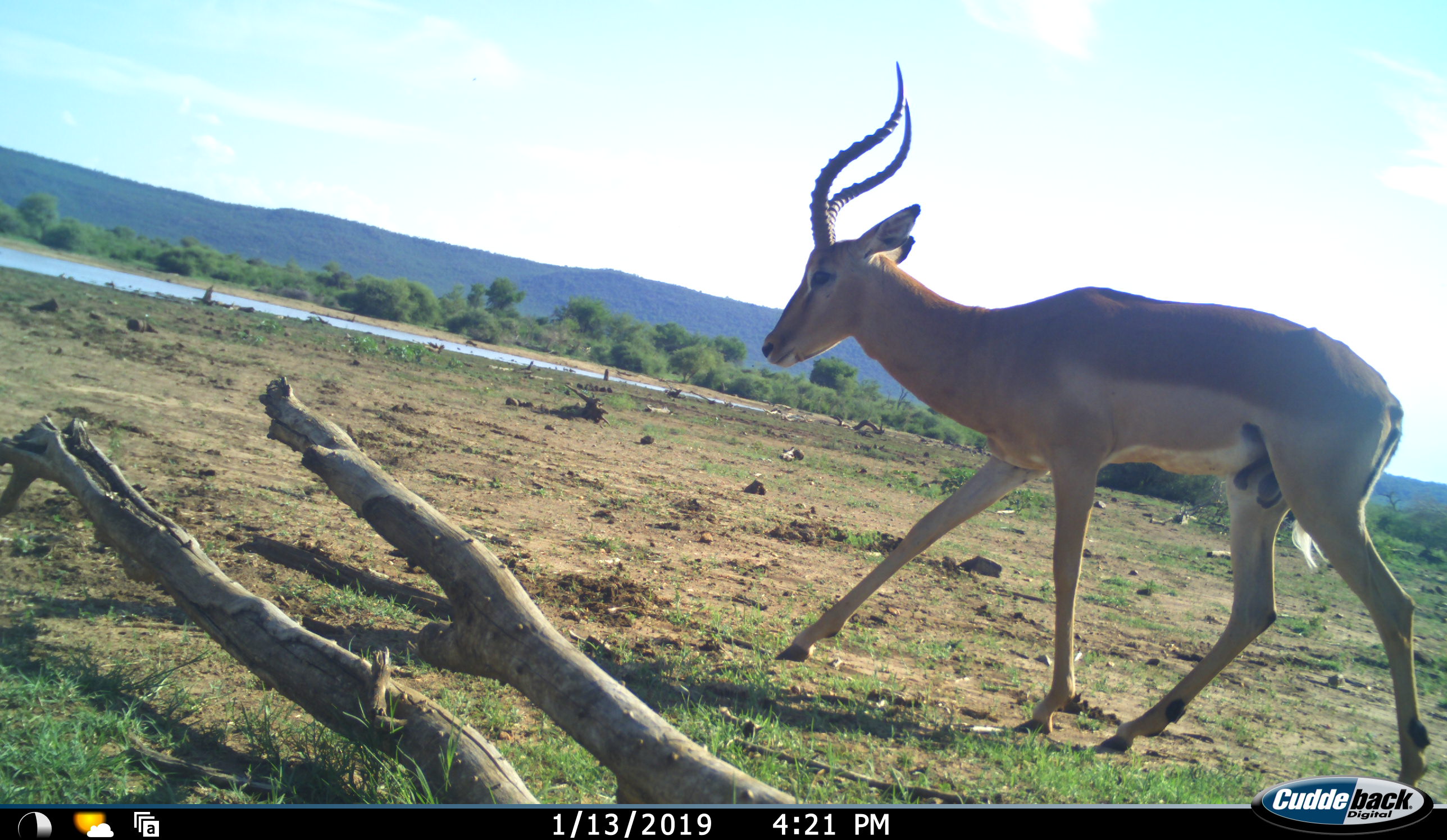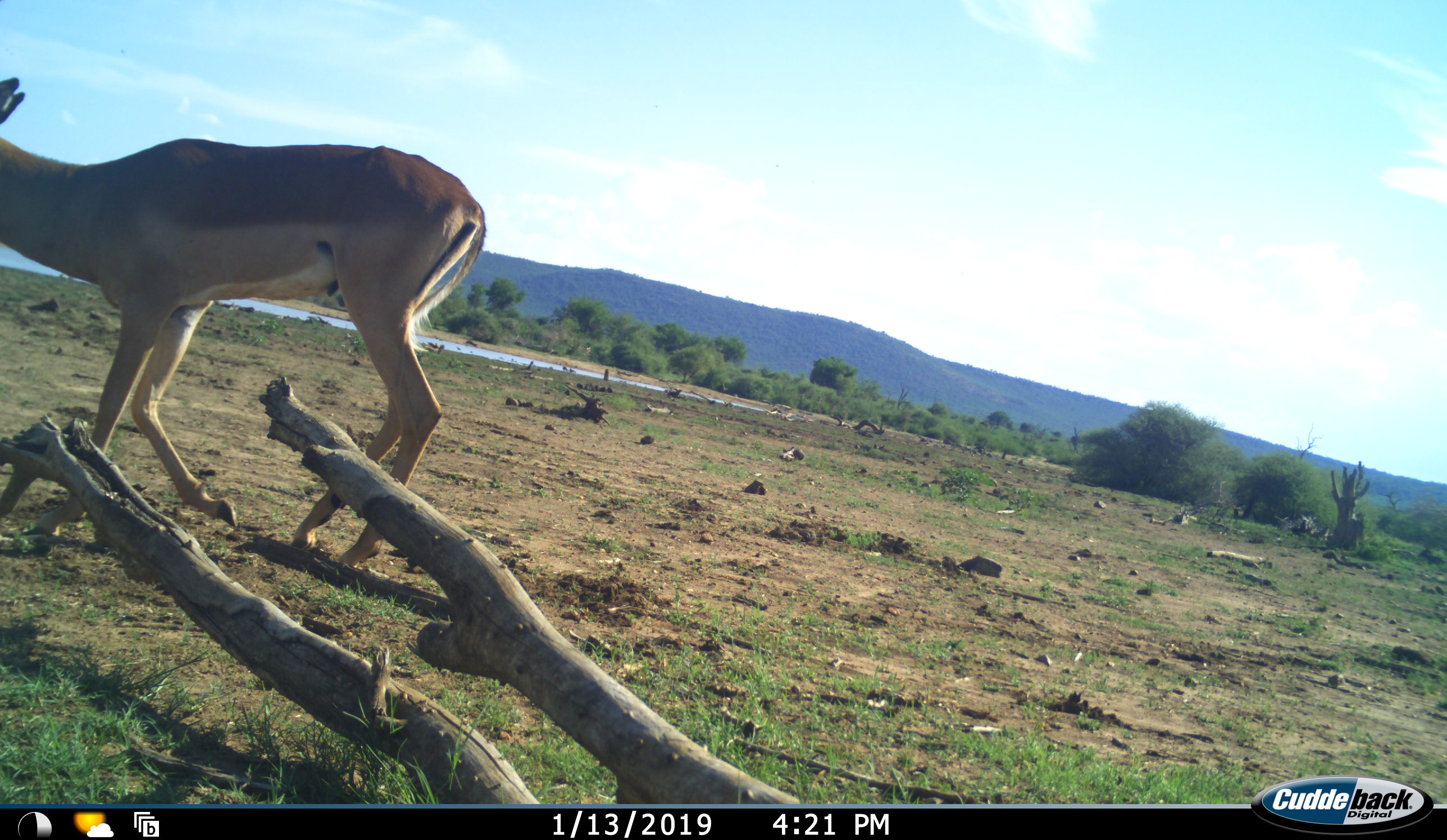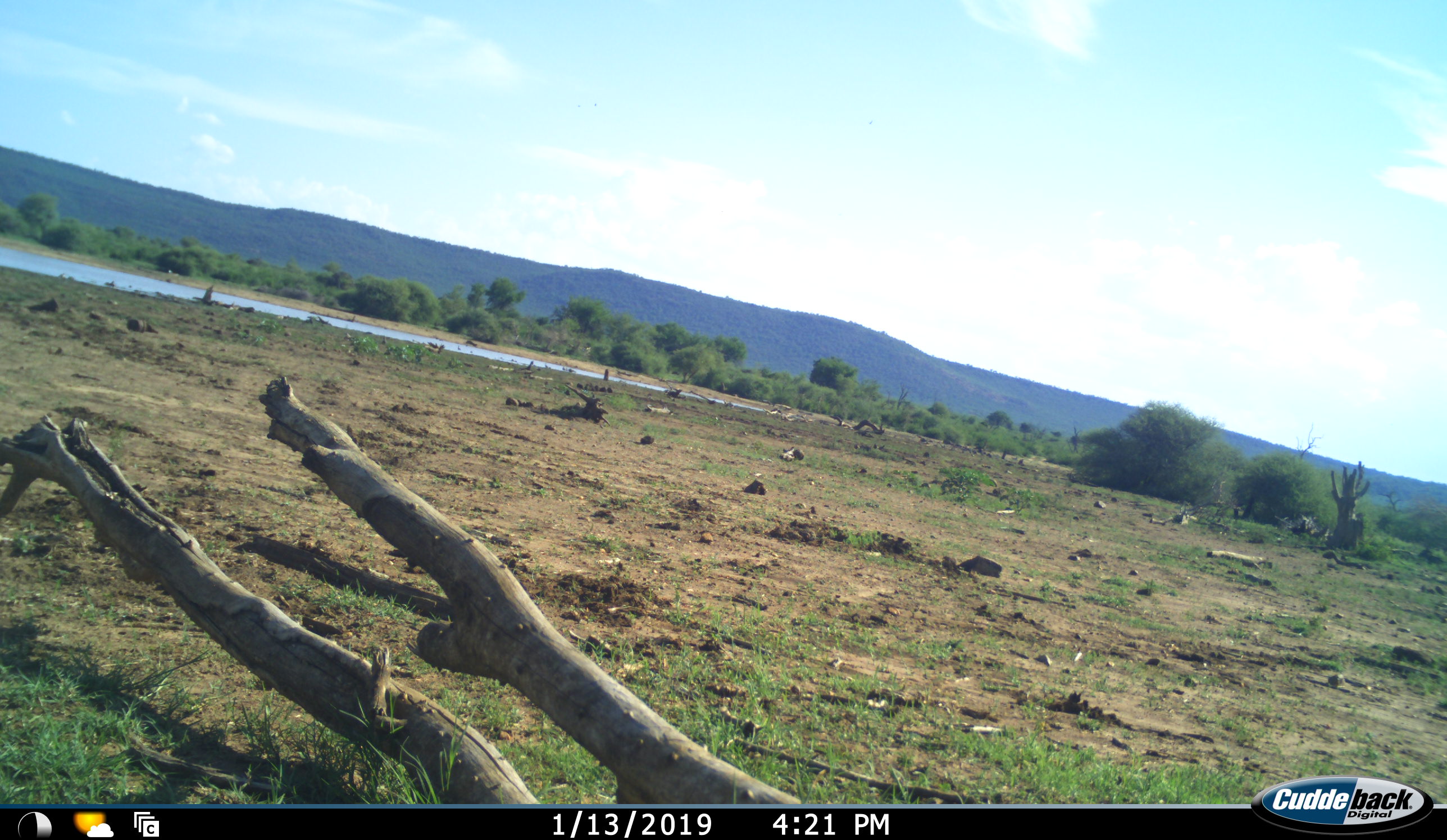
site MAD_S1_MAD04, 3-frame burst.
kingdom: Animalia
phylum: Chordata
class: Mammalia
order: Artiodactyla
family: Bovidae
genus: Aepyceros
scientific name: Aepyceros melampus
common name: impala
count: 1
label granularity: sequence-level